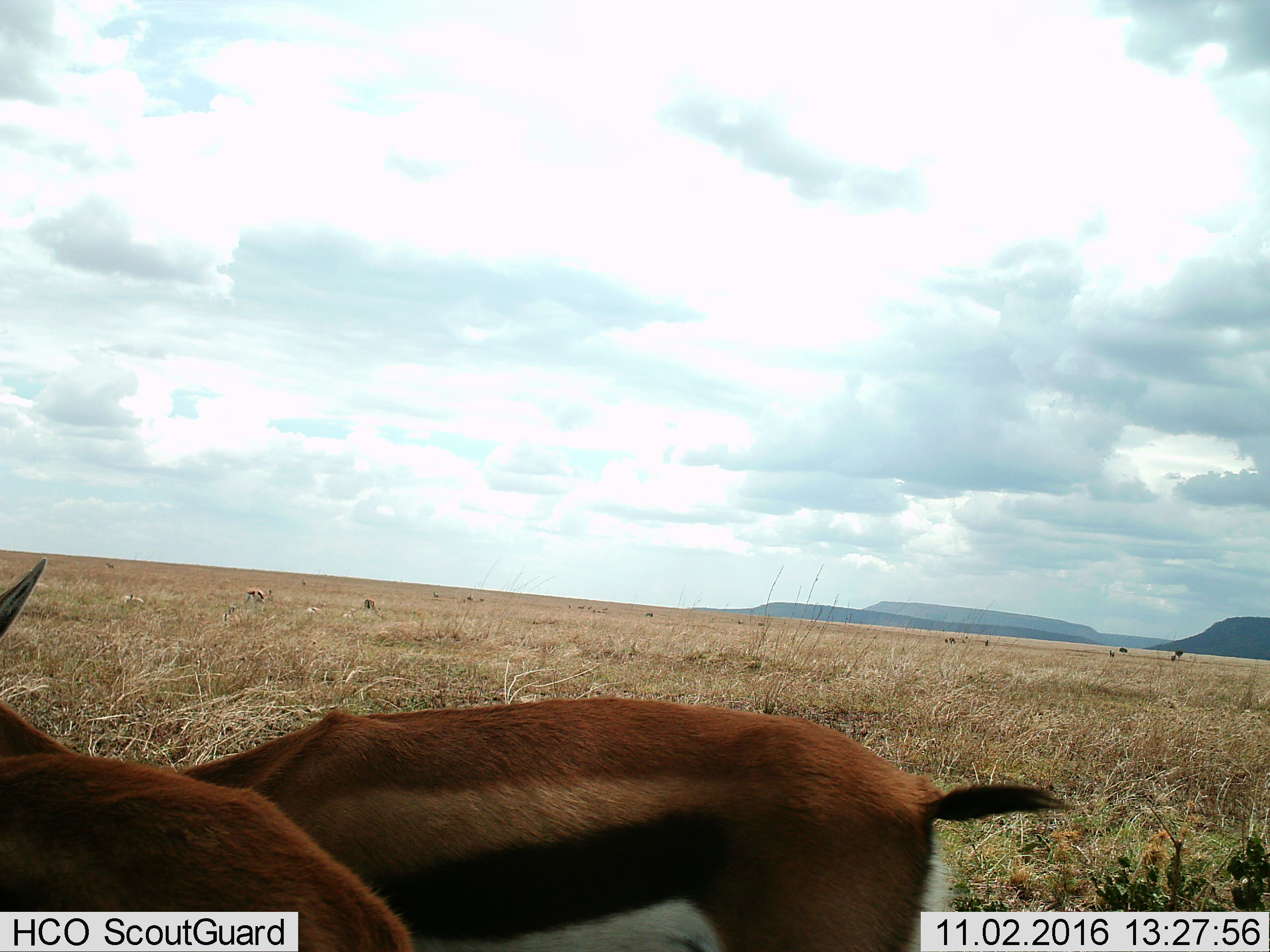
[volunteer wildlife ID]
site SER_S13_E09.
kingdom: Animalia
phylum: Chordata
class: Mammalia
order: Artiodactyla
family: Bovidae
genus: Eudorcas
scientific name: Eudorcas thomsonii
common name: thomson's gazelle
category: gazellethomsons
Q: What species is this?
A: Gazellethomsons (thomson's gazelle) (Eudorcas thomsonii).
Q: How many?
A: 11-50.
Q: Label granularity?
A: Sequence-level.